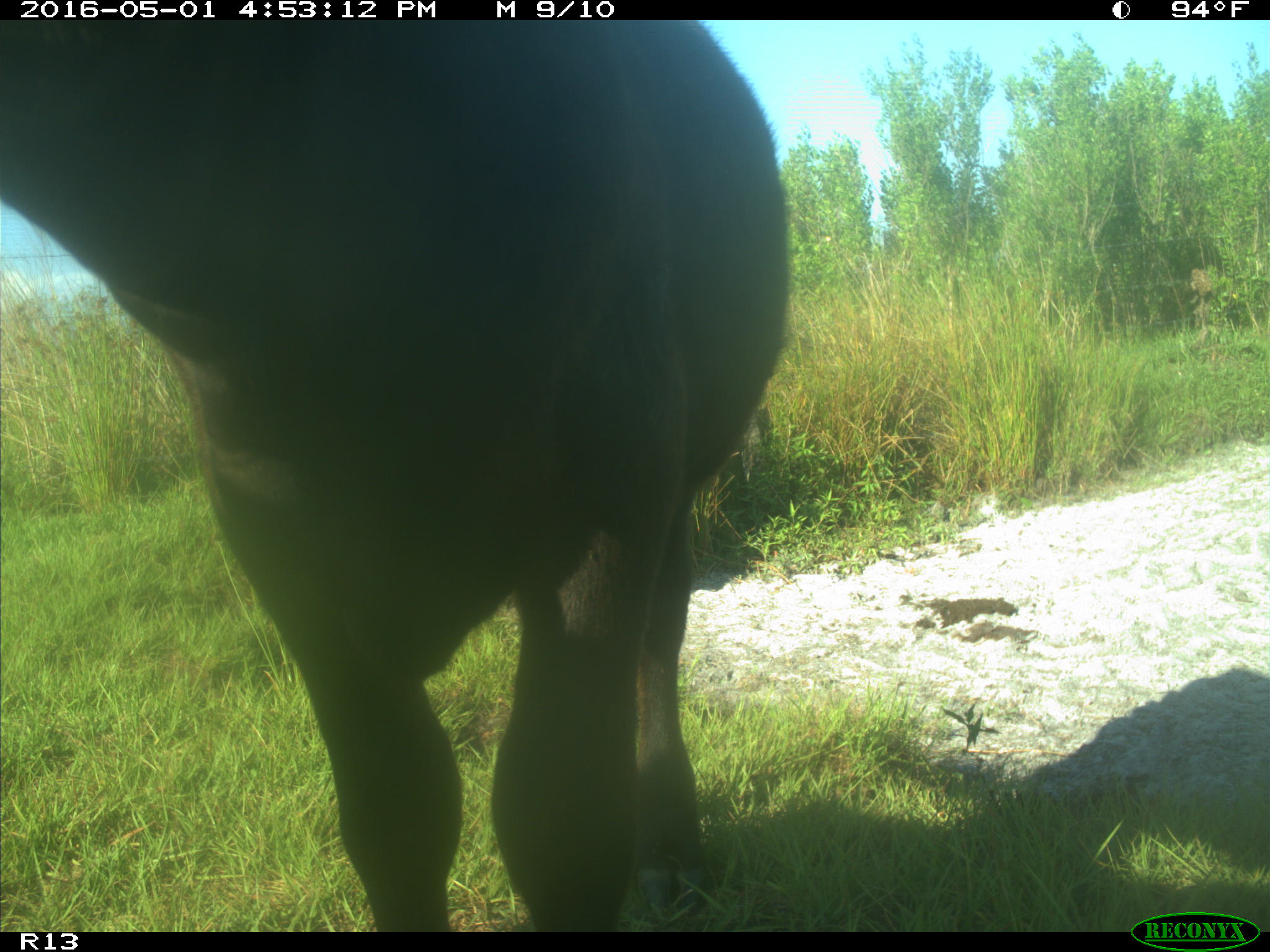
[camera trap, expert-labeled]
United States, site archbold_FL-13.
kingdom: Animalia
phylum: Chordata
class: Mammalia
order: Artiodactyla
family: Bovidae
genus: Bos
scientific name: Bos taurus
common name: domestic cow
Bos taurus (domestic cow).